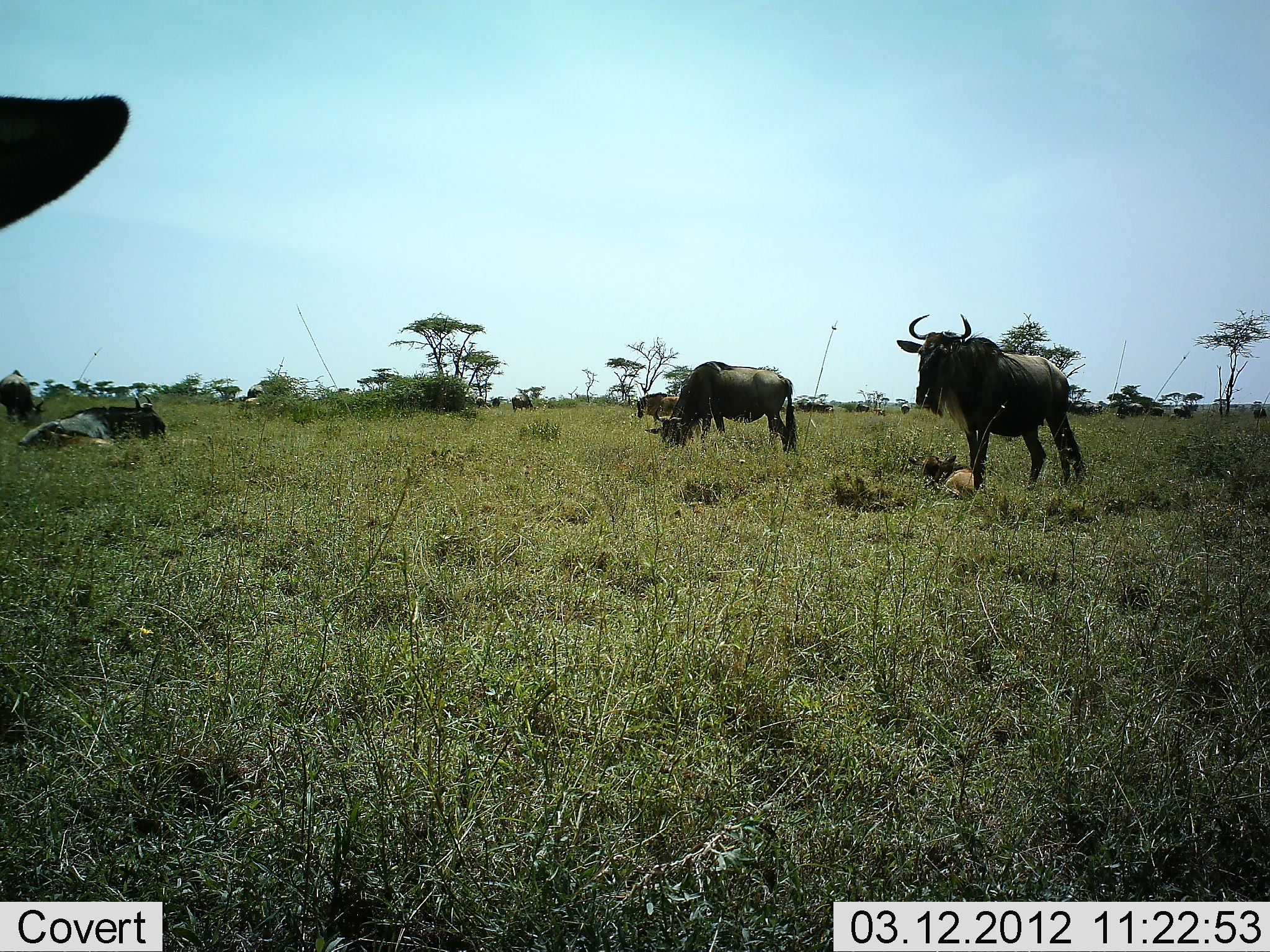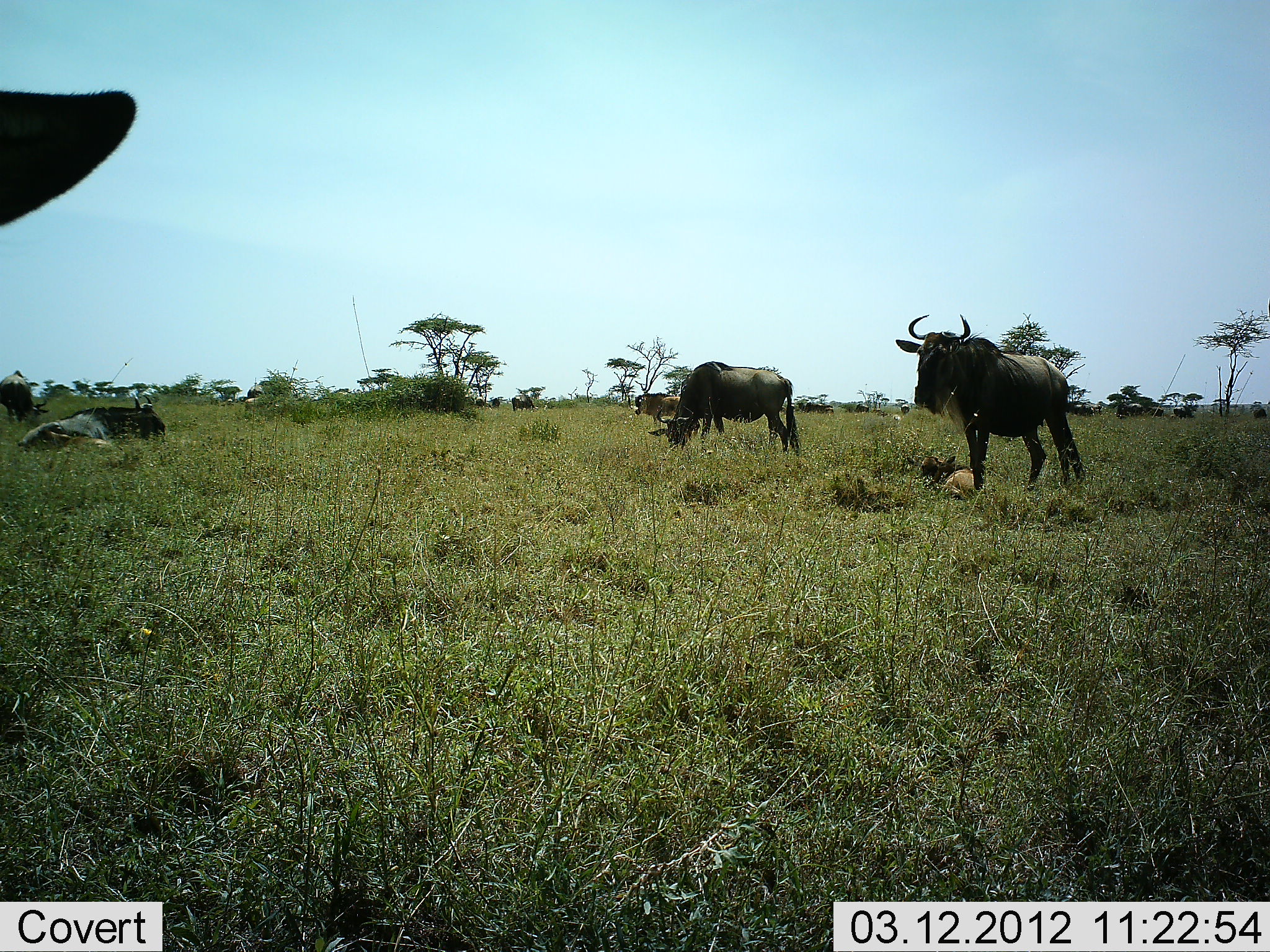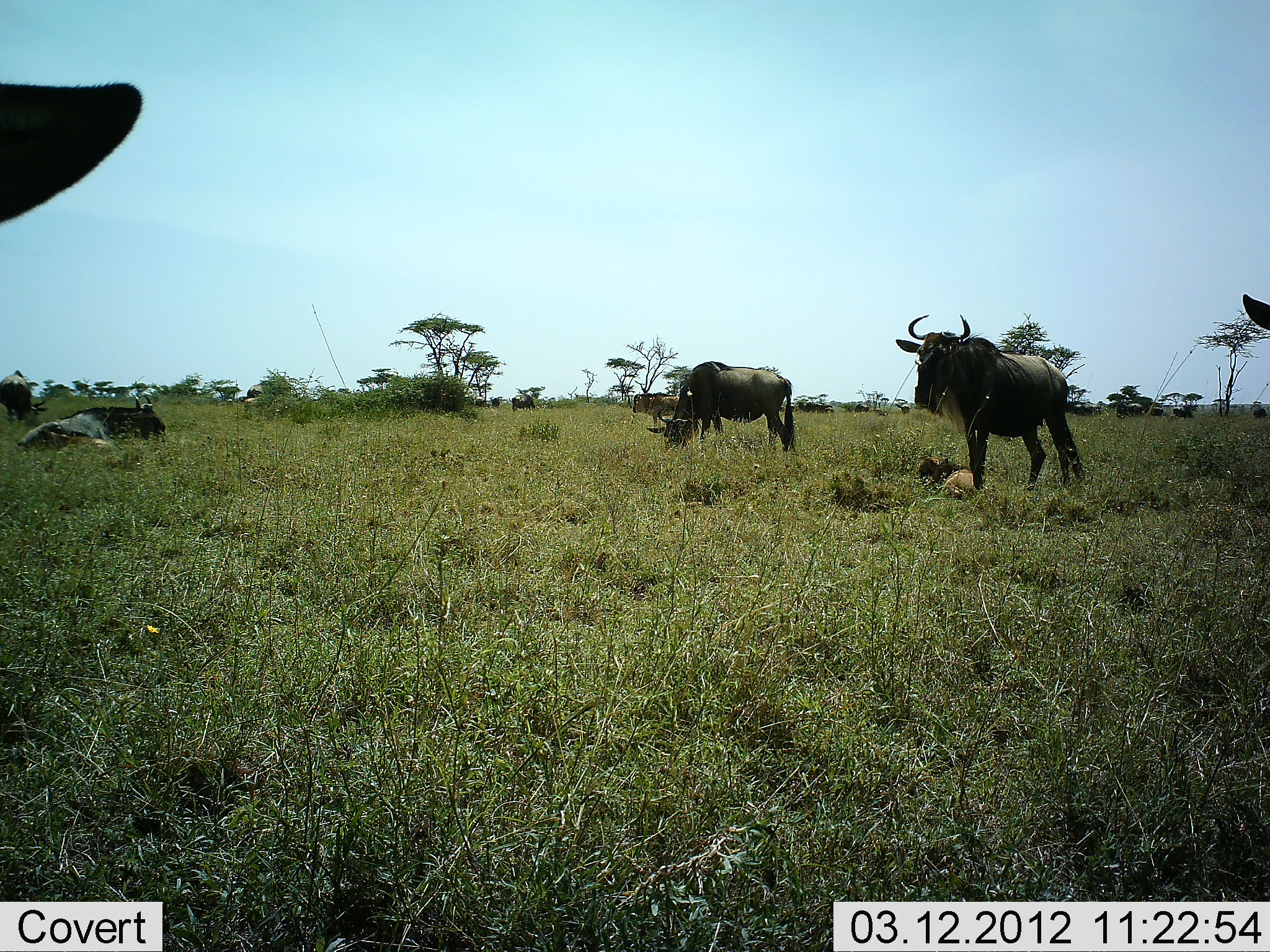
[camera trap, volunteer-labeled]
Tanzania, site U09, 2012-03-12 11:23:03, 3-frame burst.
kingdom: Animalia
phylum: Chordata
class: Mammalia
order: Artiodactyla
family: Bovidae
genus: Connochaetes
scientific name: Connochaetes taurinus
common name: blue wildebeest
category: wildebeest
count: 7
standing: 87%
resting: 60%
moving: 7%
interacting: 0%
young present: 60%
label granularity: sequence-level